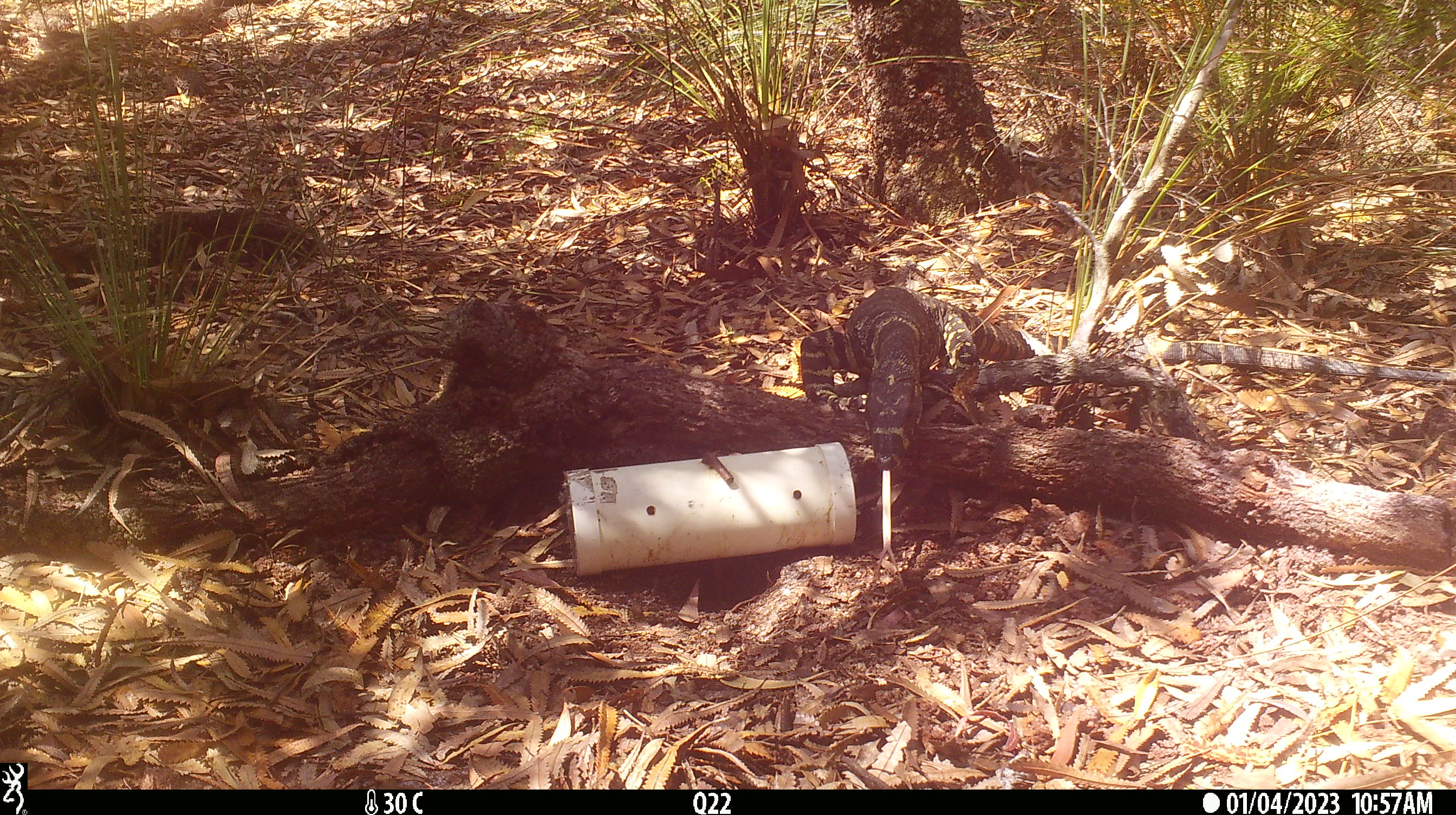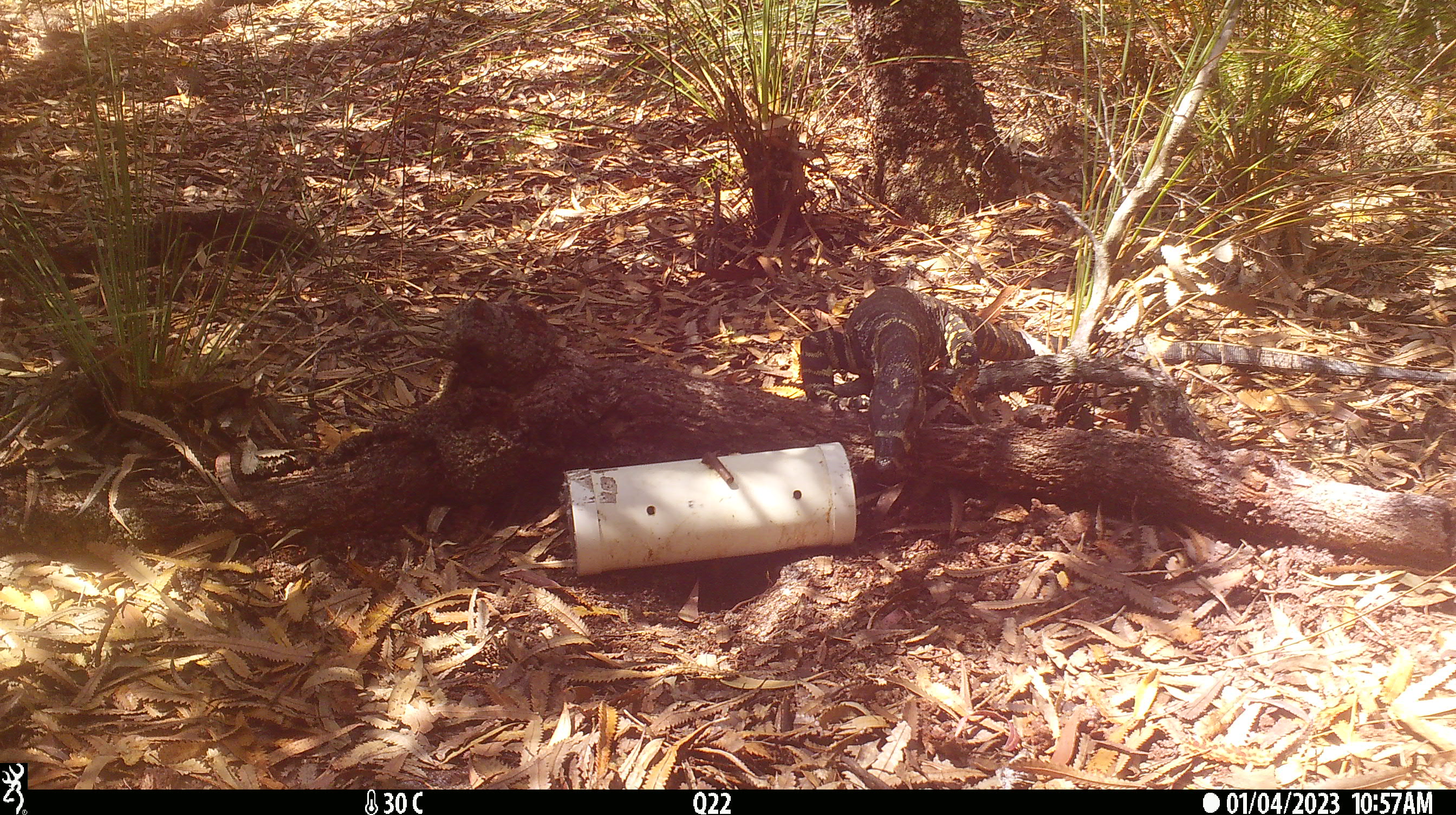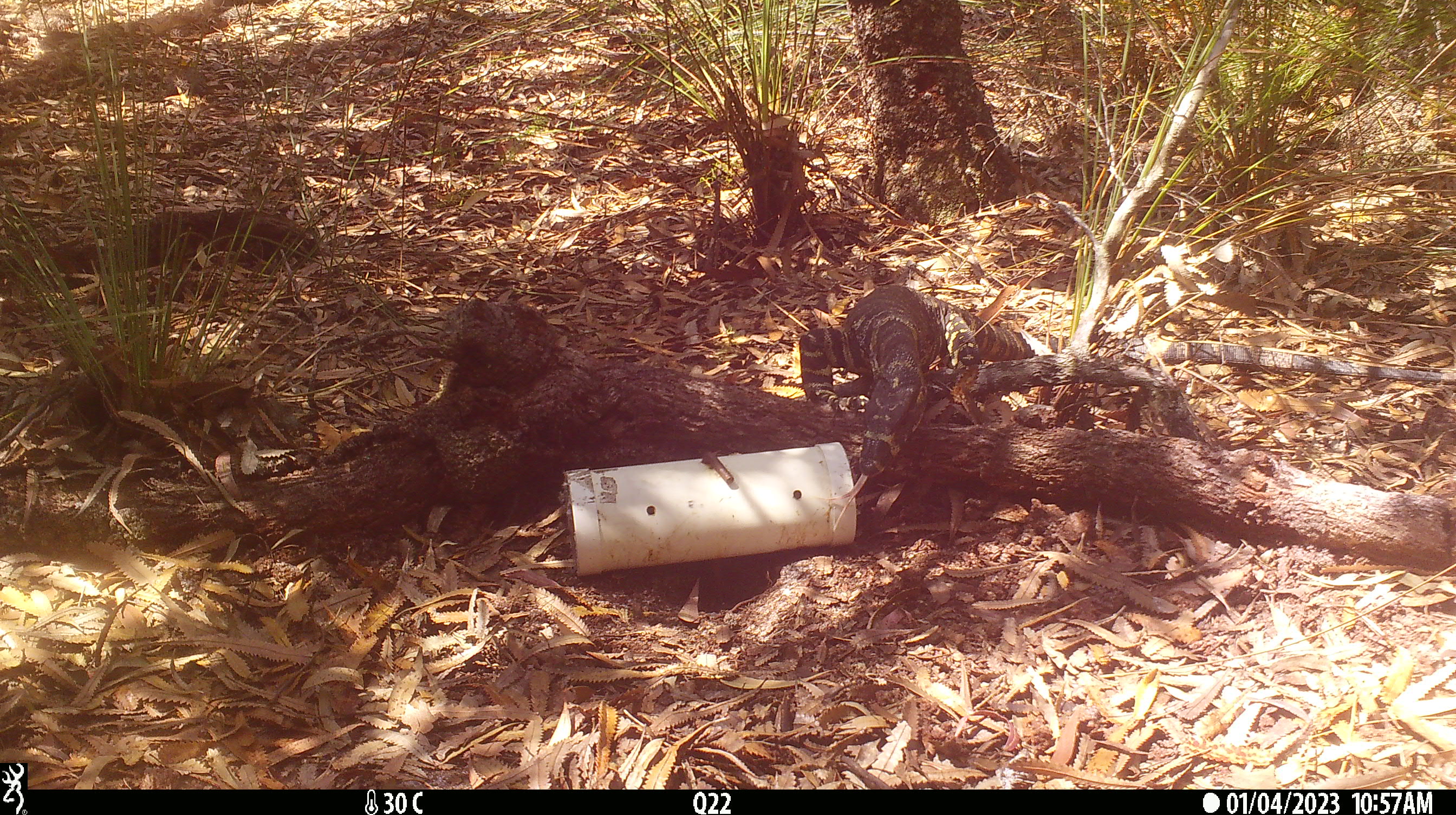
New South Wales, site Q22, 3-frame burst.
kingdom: Animalia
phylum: Chordata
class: Reptilia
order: Squamata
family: Varanidae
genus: Varanus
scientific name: Varanus varius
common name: lace monitor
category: goanna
Goanna (lace monitor) (Varanus varius).